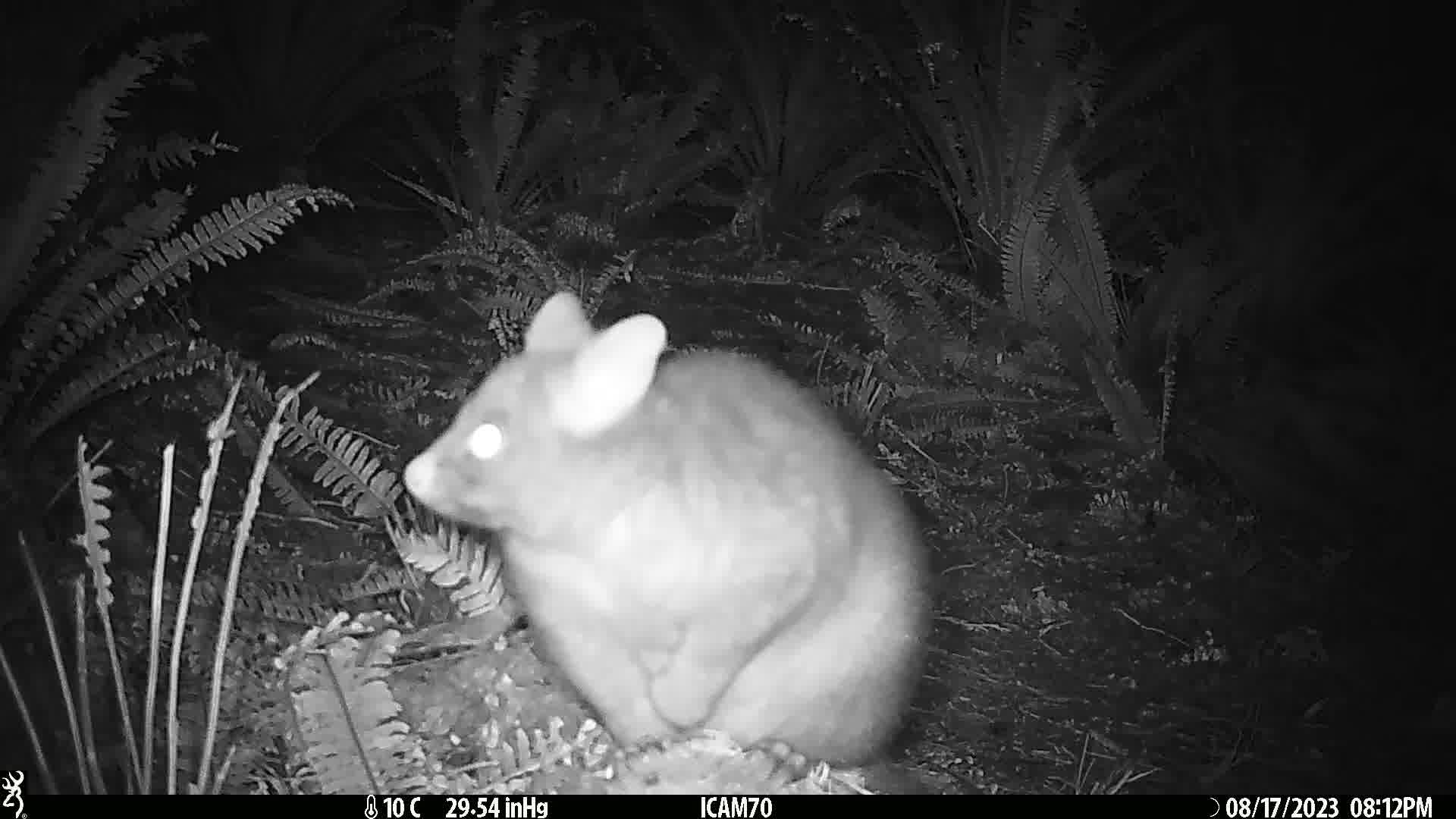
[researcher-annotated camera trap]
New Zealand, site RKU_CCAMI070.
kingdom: Animalia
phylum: Chordata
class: Mammalia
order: Diprotodontia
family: Phalangeridae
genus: Trichosurus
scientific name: Trichosurus vulpecula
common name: common brushtail possum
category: possum